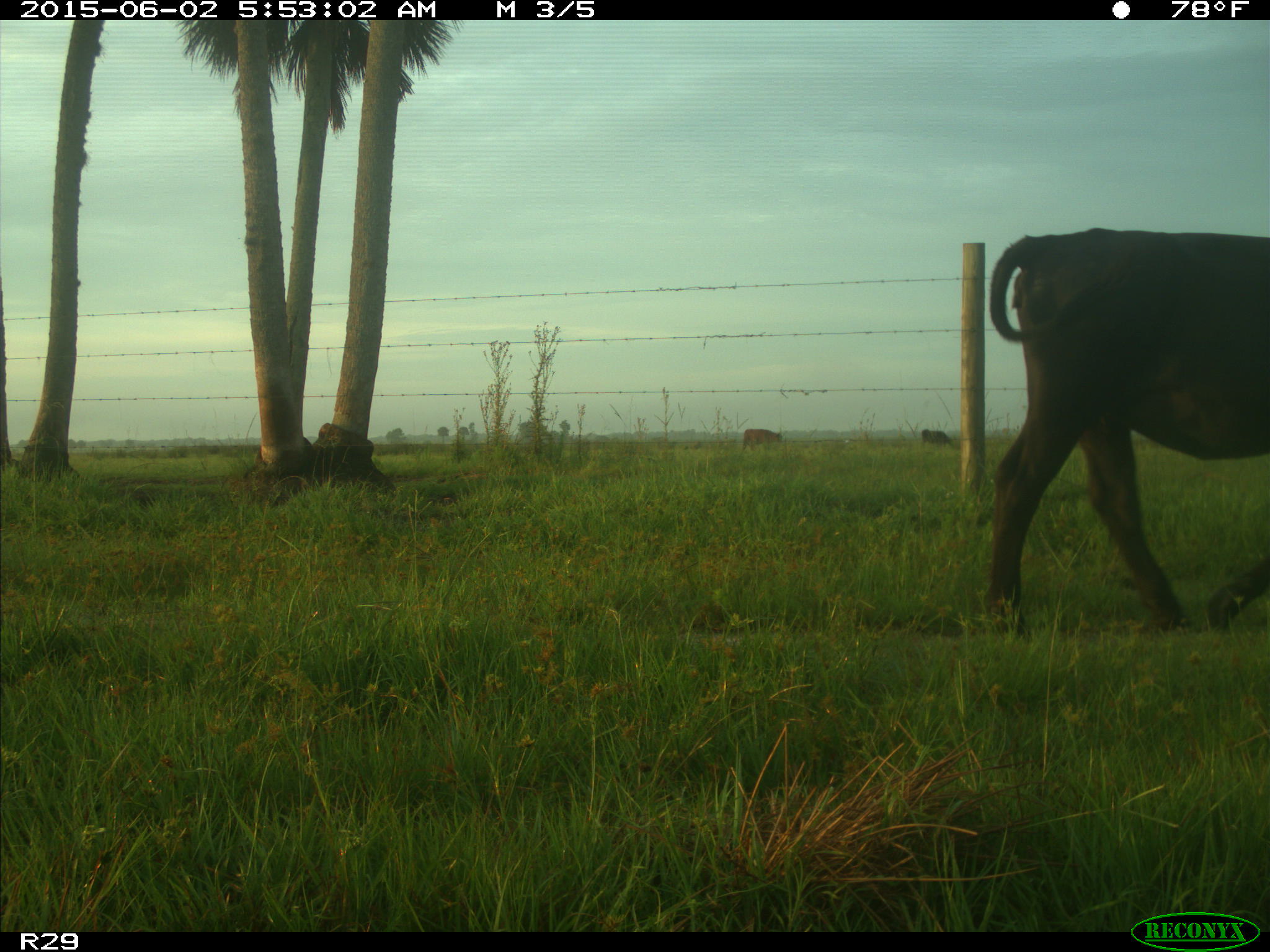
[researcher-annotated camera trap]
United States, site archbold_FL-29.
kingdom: Animalia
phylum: Chordata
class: Mammalia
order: Artiodactyla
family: Bovidae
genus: Bos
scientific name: Bos taurus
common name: domestic cow